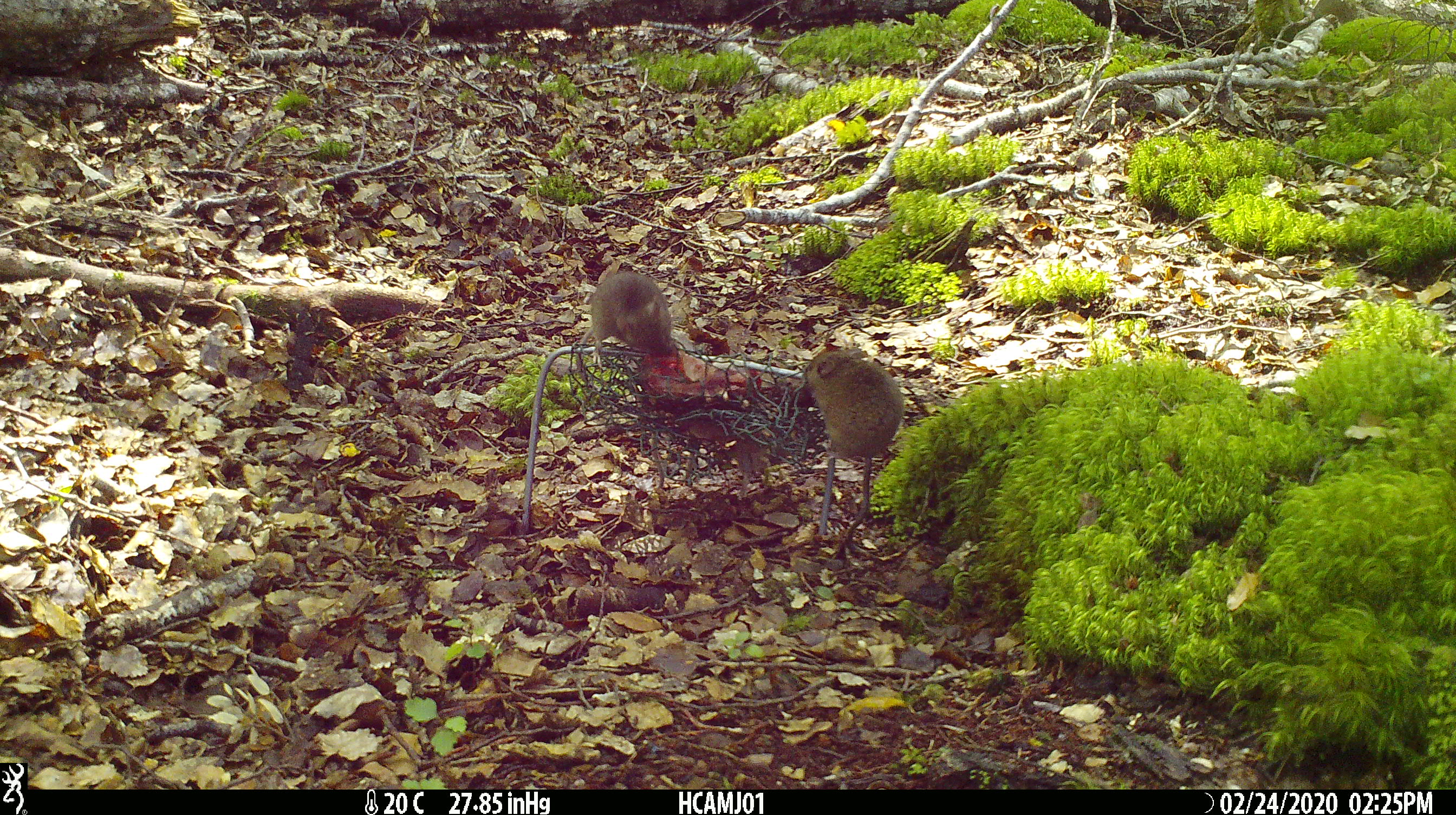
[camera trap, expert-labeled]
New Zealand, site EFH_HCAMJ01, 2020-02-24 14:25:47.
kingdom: Animalia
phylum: Chordata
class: Mammalia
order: Rodentia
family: Muridae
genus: Mus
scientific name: Mus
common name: mouse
Mouse (Mus).